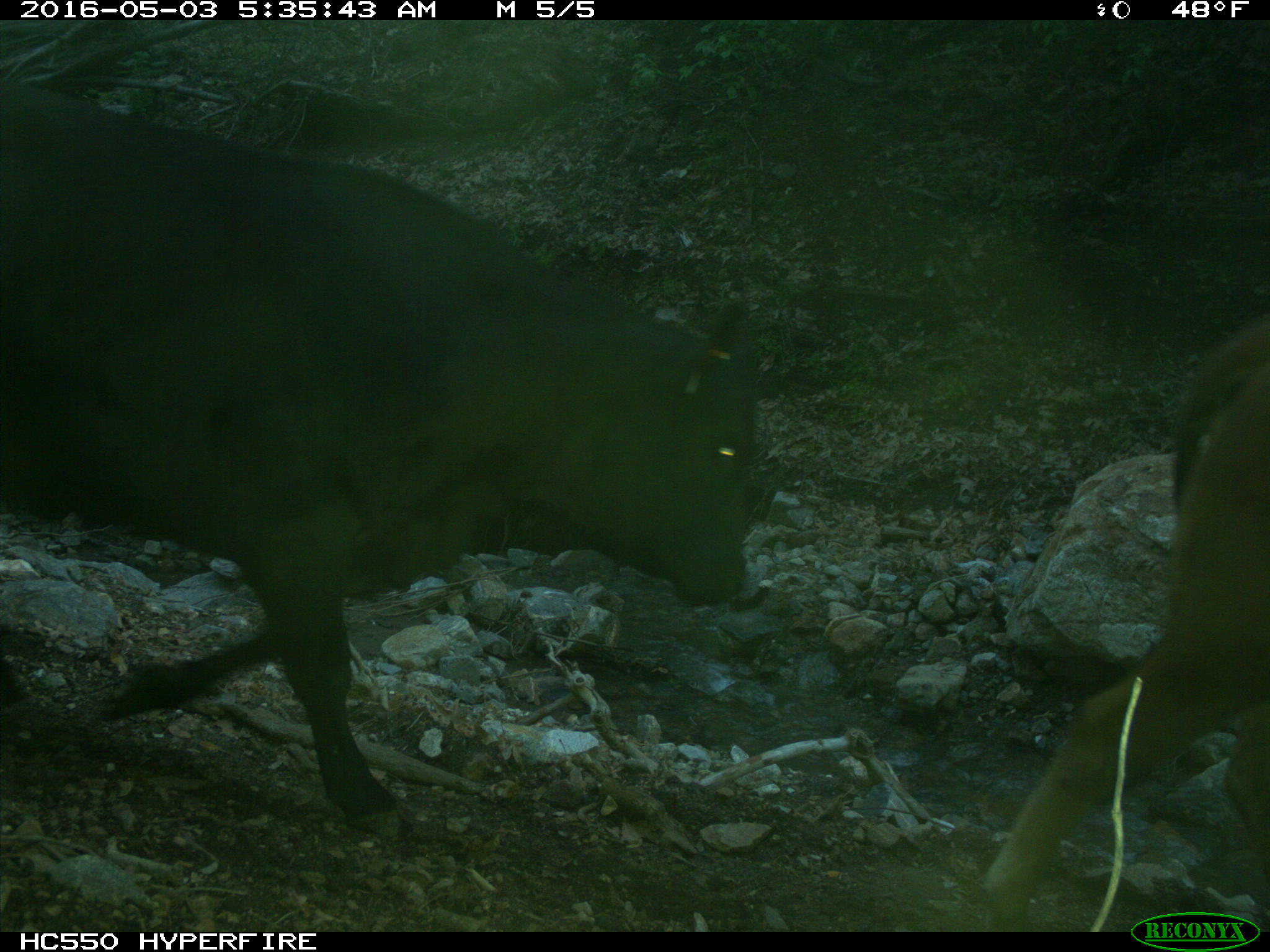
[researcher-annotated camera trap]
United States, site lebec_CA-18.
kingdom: Animalia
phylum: Chordata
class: Mammalia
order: Artiodactyla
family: Bovidae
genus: Bos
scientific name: Bos taurus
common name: domestic cow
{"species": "Bos taurus (domestic cow)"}